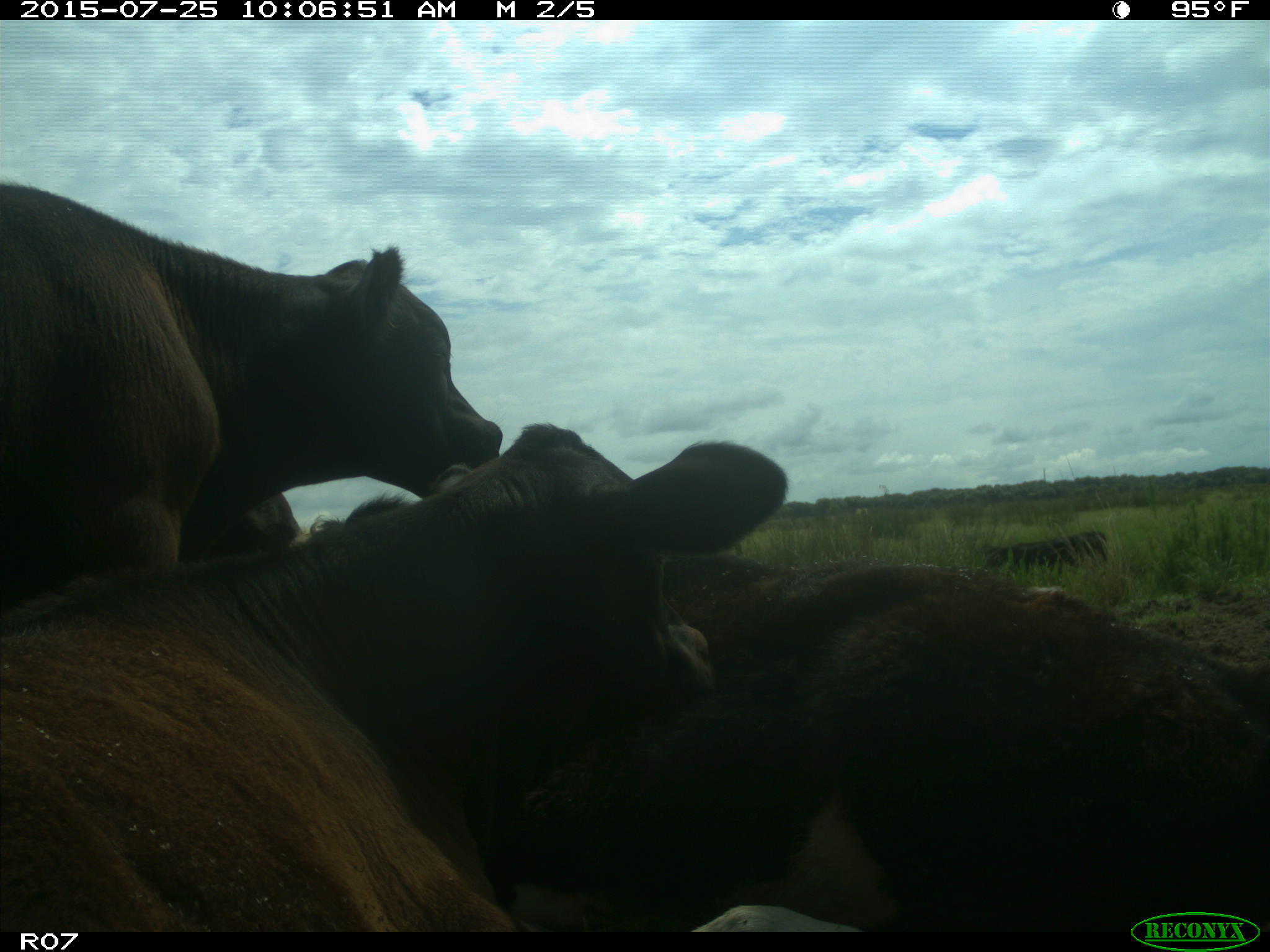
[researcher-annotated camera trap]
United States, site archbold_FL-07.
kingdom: Animalia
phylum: Chordata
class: Mammalia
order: Artiodactyla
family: Bovidae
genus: Bos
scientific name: Bos taurus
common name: domestic cow